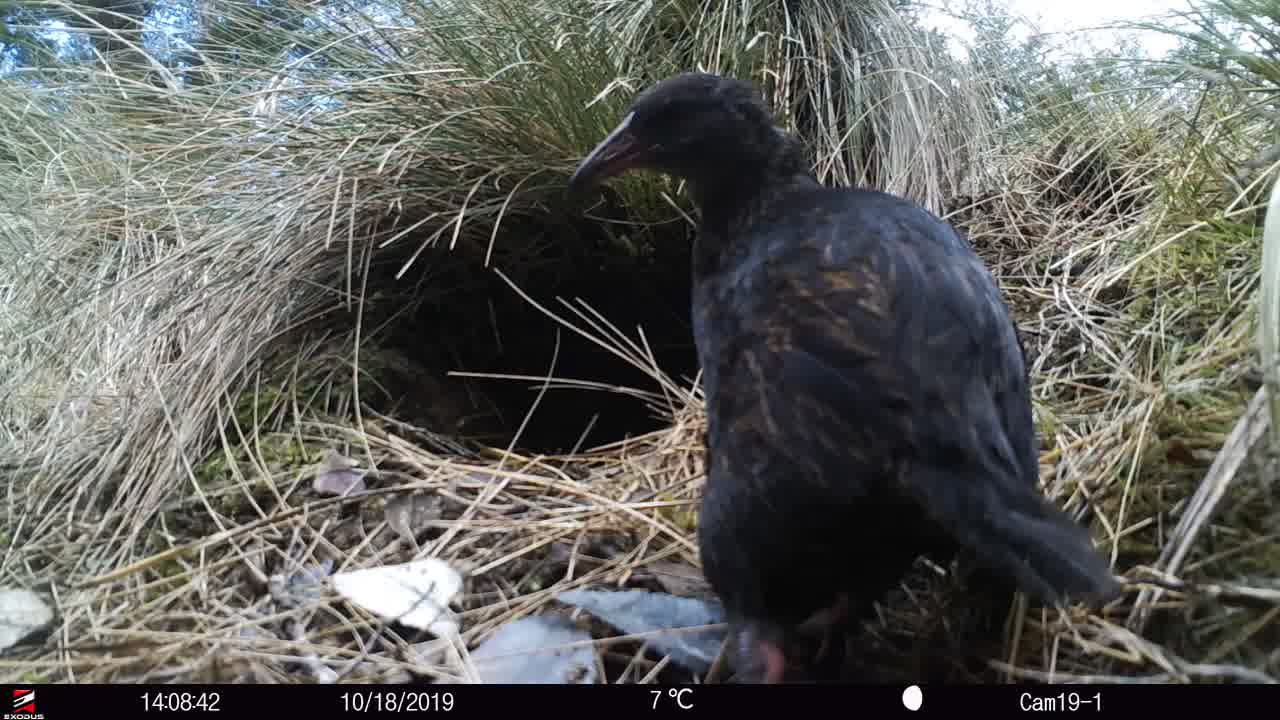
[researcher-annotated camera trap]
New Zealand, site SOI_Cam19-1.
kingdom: Animalia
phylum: Chordata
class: Aves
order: Gruiformes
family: Rallidae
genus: Gallirallus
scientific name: Gallirallus australis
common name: weka